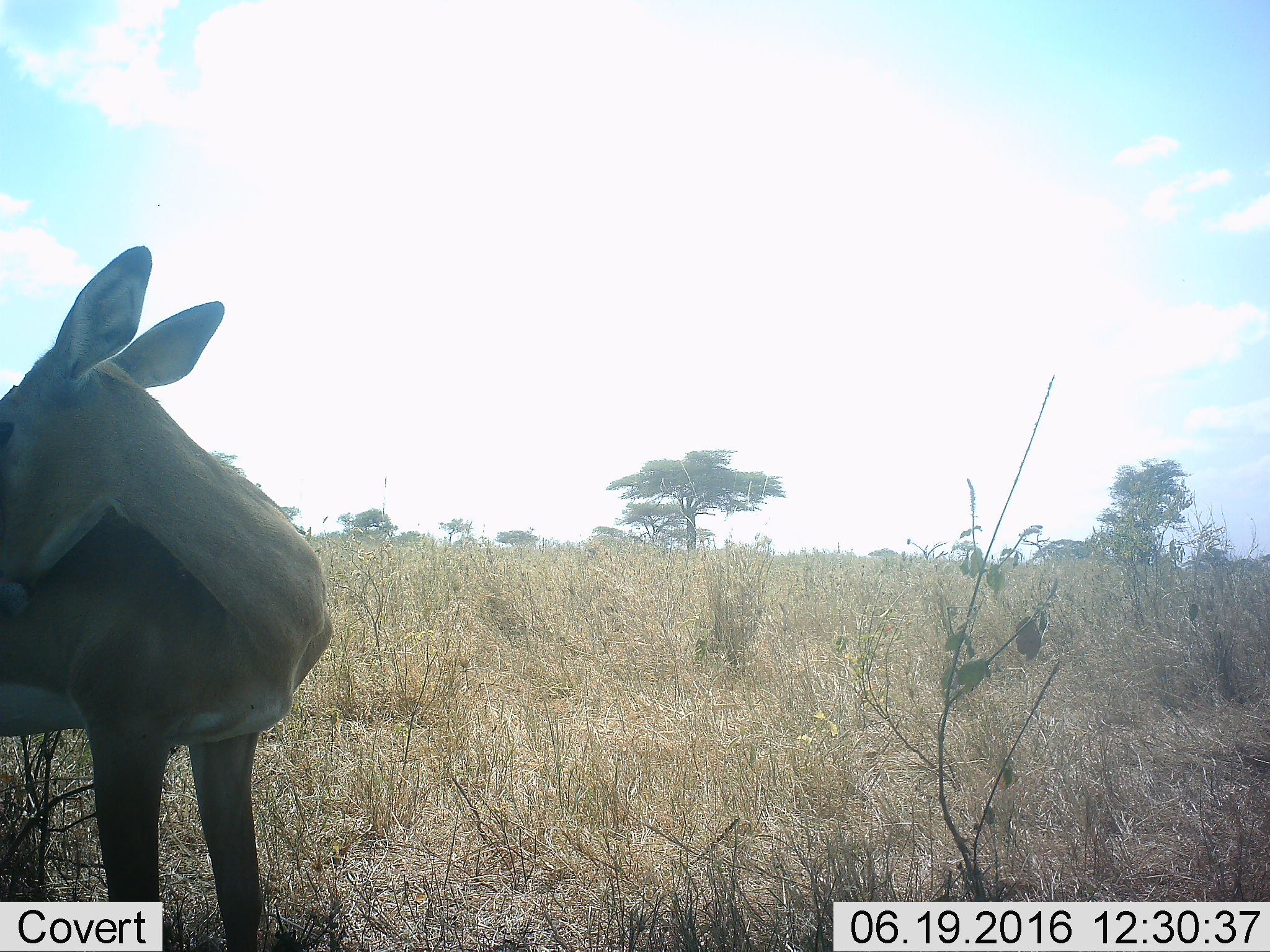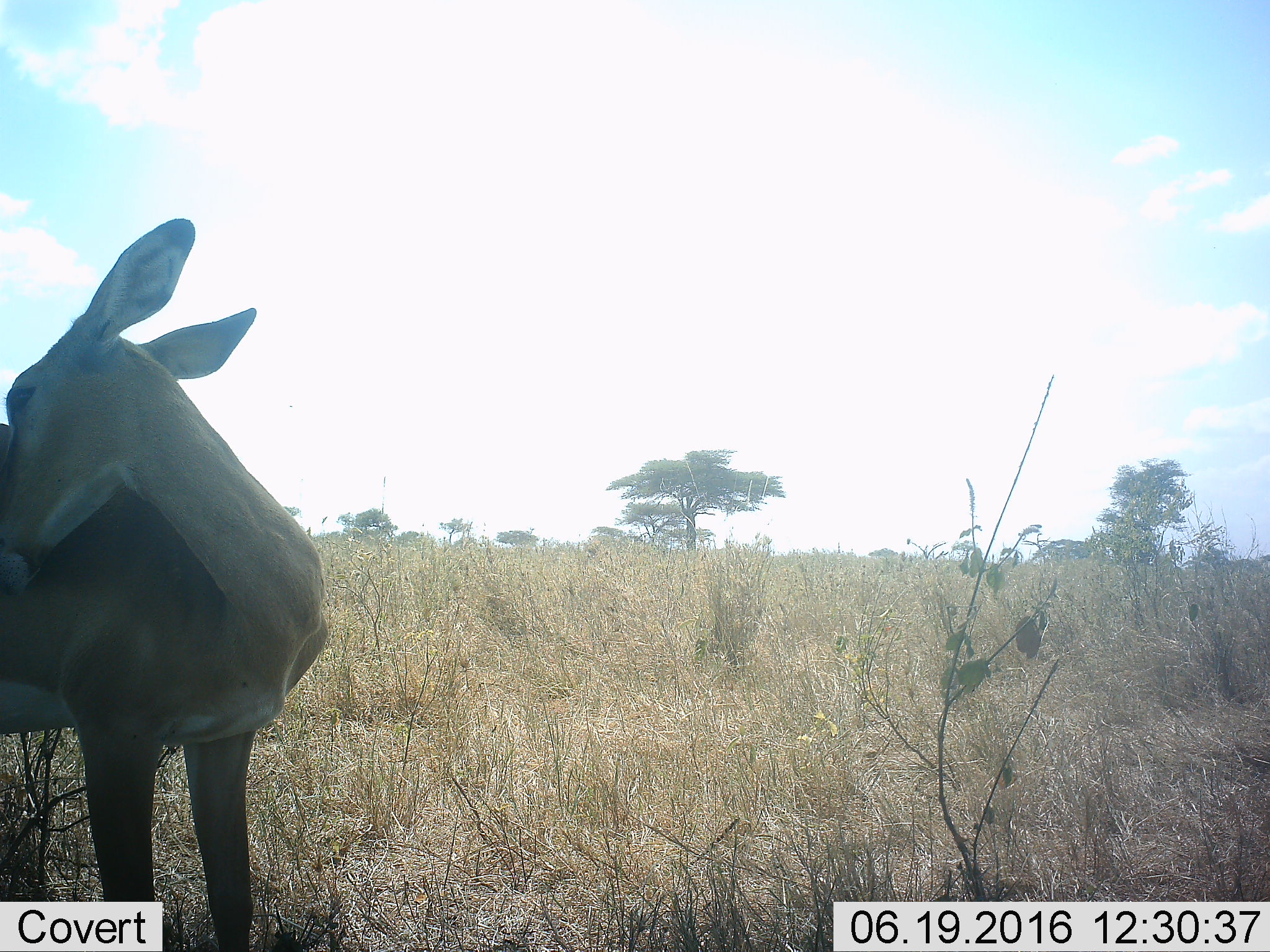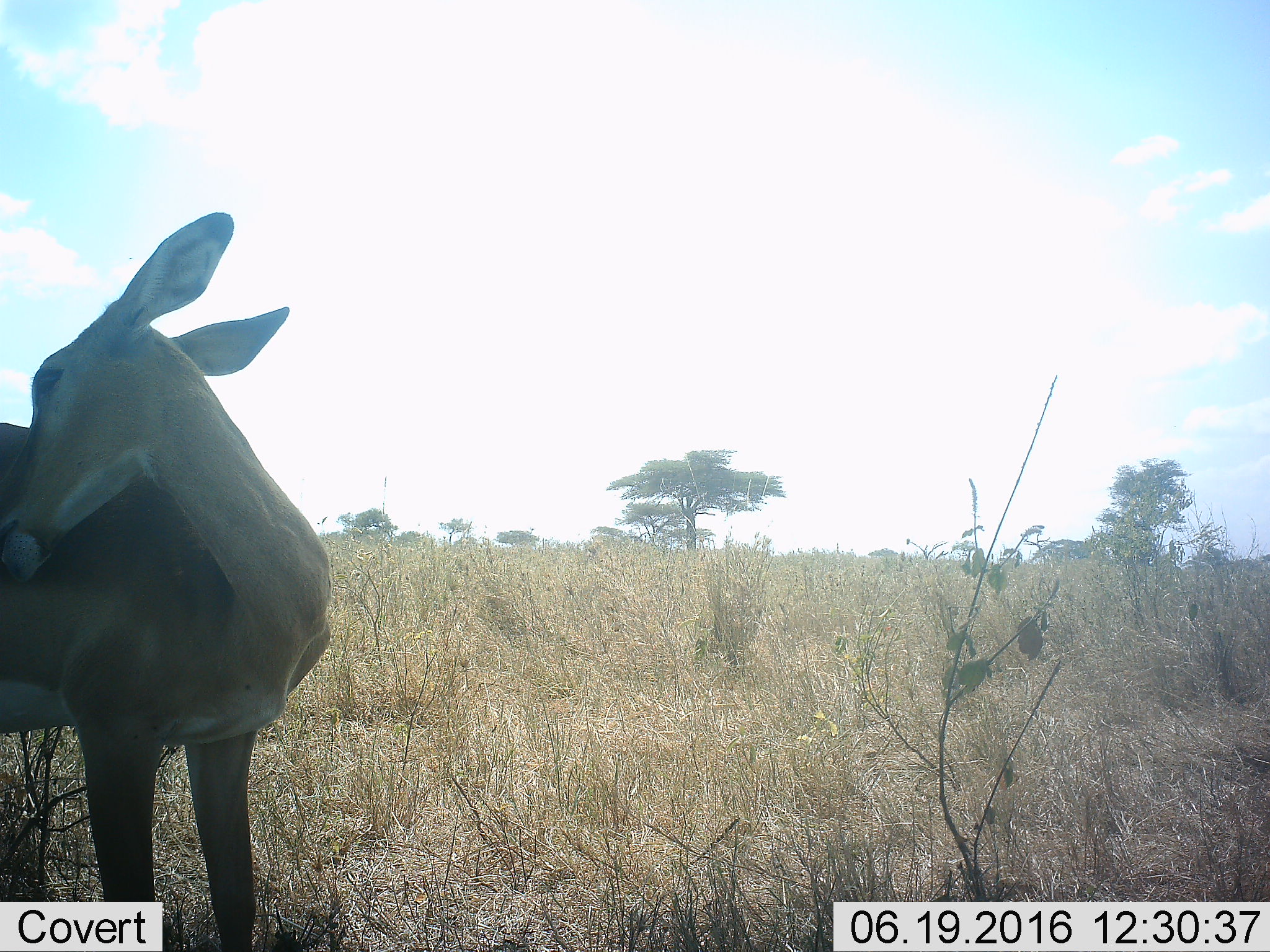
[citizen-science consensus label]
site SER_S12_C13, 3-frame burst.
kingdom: Animalia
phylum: Chordata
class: Mammalia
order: Artiodactyla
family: Bovidae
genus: Aepyceros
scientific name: Aepyceros melampus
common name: impala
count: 1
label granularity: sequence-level